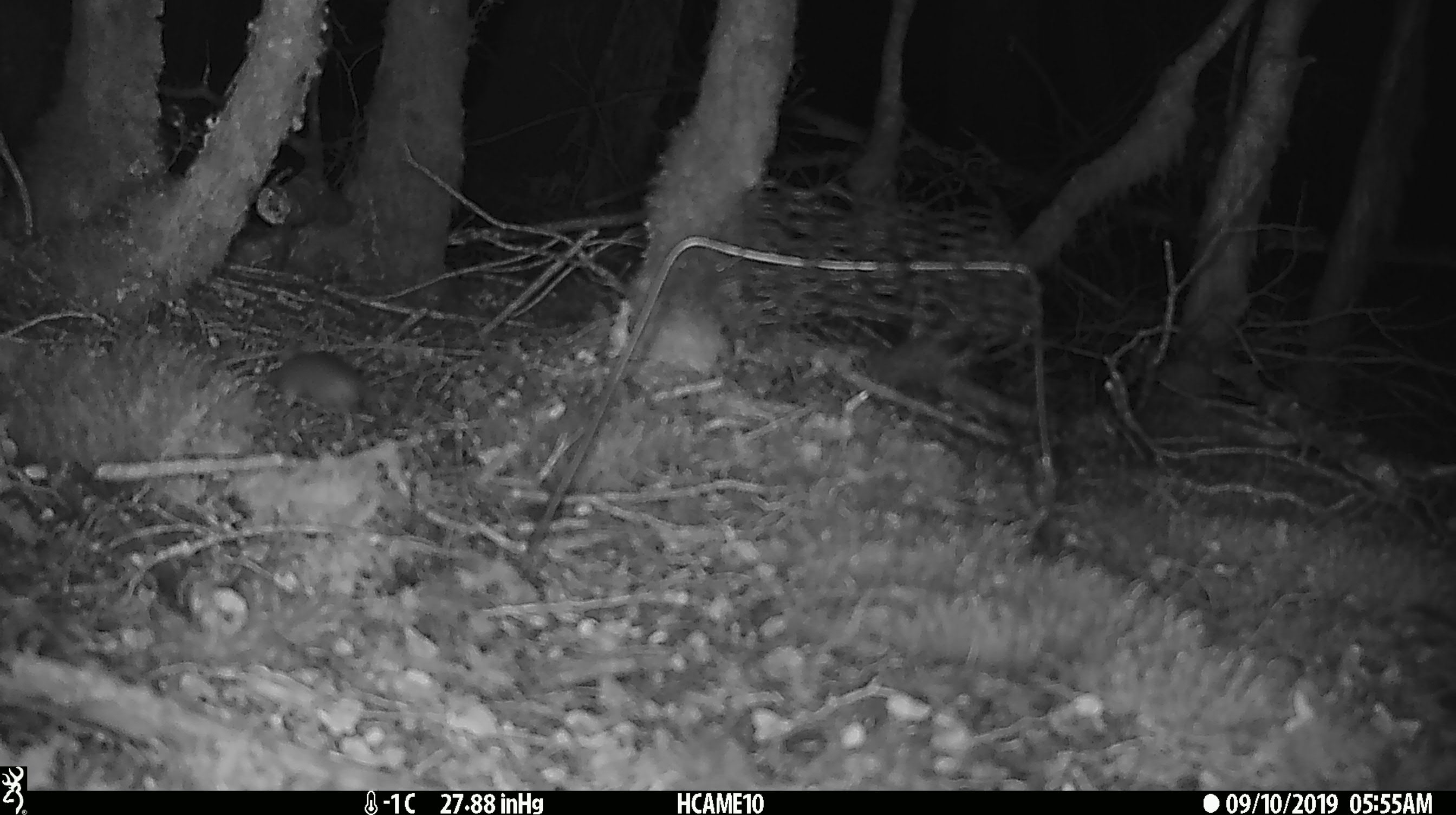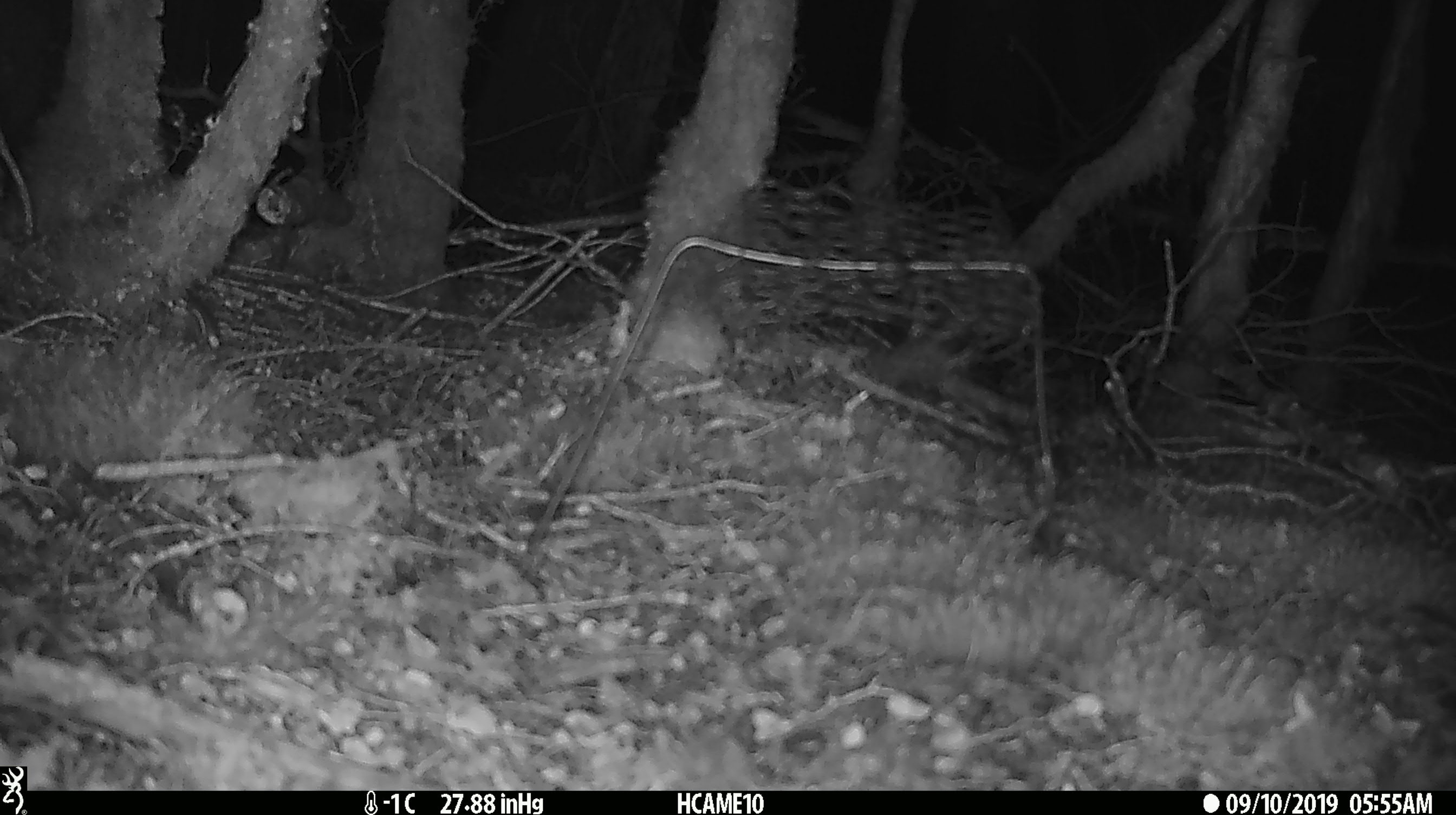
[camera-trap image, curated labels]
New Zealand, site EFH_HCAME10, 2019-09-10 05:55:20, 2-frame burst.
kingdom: Animalia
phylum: Chordata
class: Mammalia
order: Rodentia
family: Muridae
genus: Mus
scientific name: Mus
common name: mouse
Mouse (Mus).